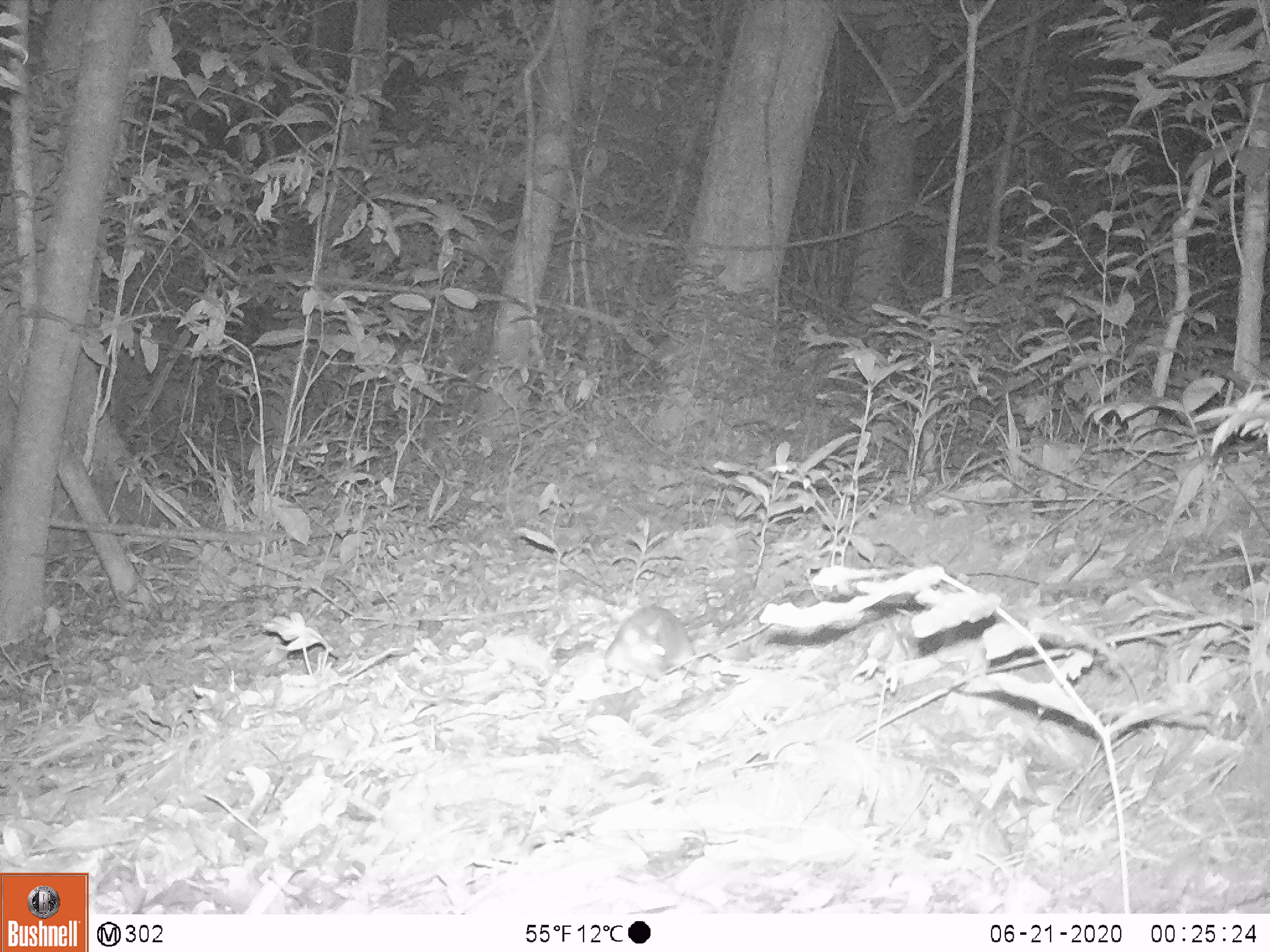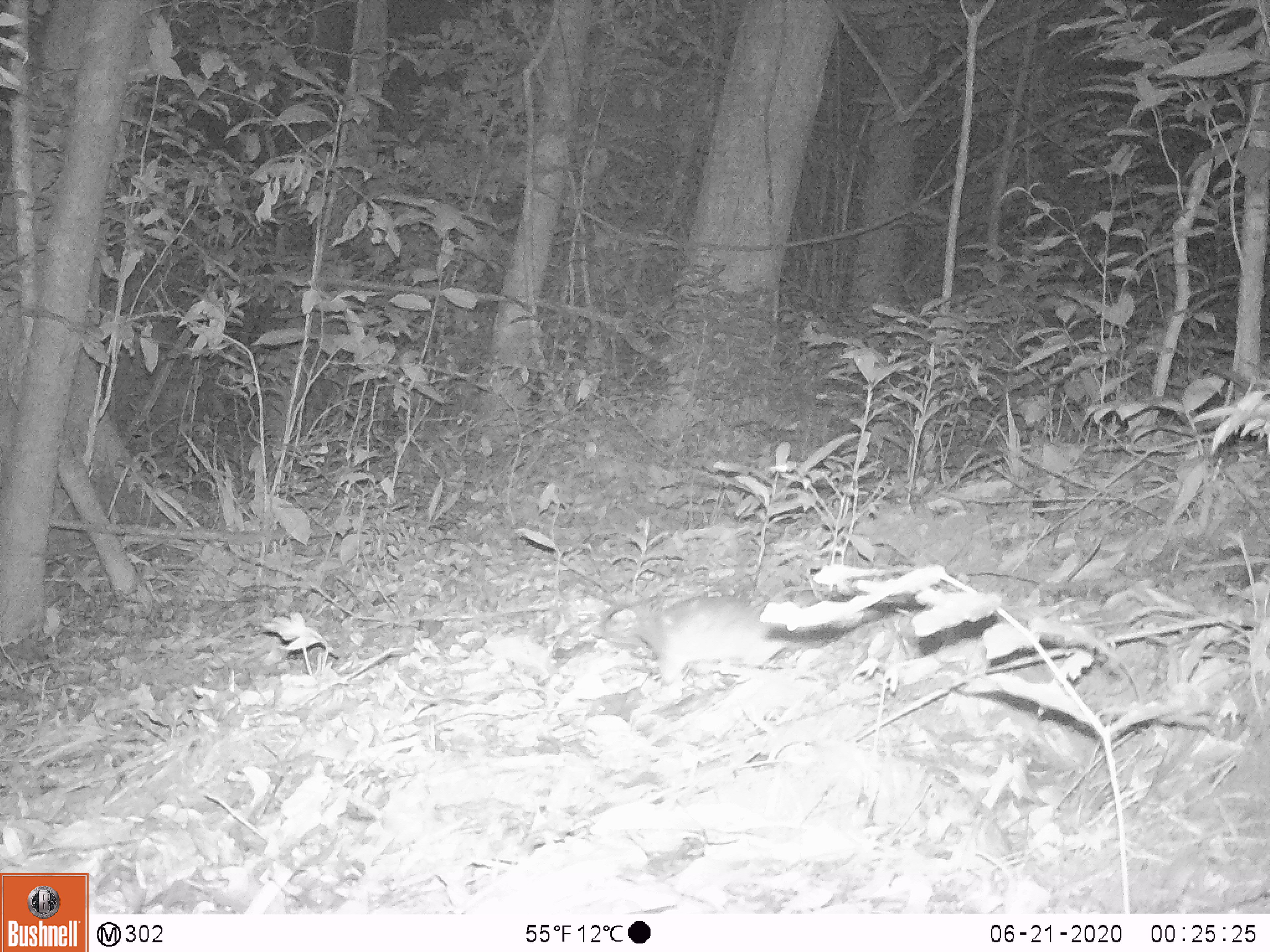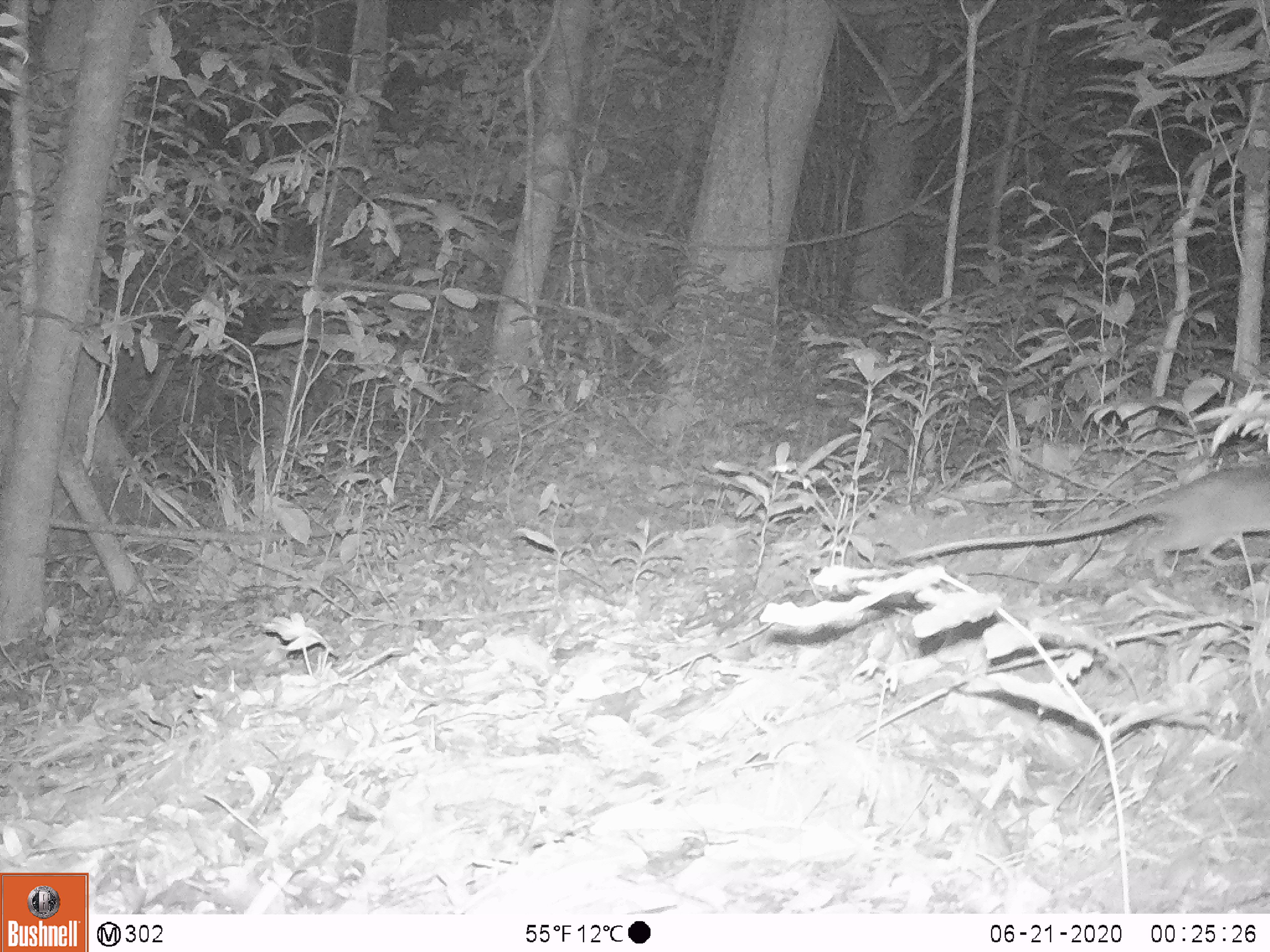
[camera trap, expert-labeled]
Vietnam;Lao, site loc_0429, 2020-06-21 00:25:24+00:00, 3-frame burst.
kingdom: Animalia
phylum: Chordata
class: Mammalia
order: Rodentia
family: Muridae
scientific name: Muridae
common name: old-world mice and rats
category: unidentified murid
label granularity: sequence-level